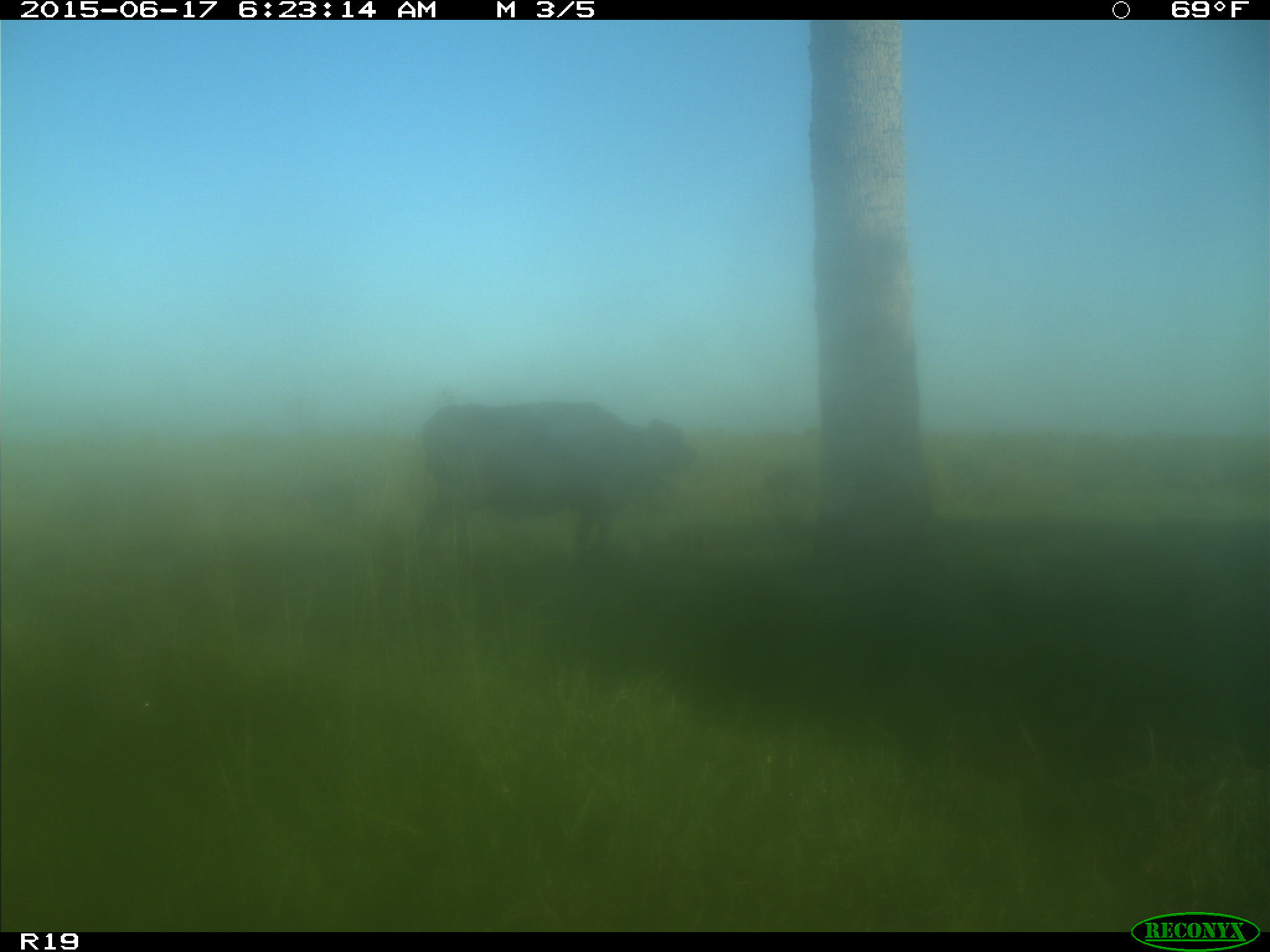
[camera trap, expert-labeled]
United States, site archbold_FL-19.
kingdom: Animalia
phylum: Chordata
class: Mammalia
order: Artiodactyla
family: Bovidae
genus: Bos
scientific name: Bos taurus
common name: domestic cow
Bos taurus (domestic cow).